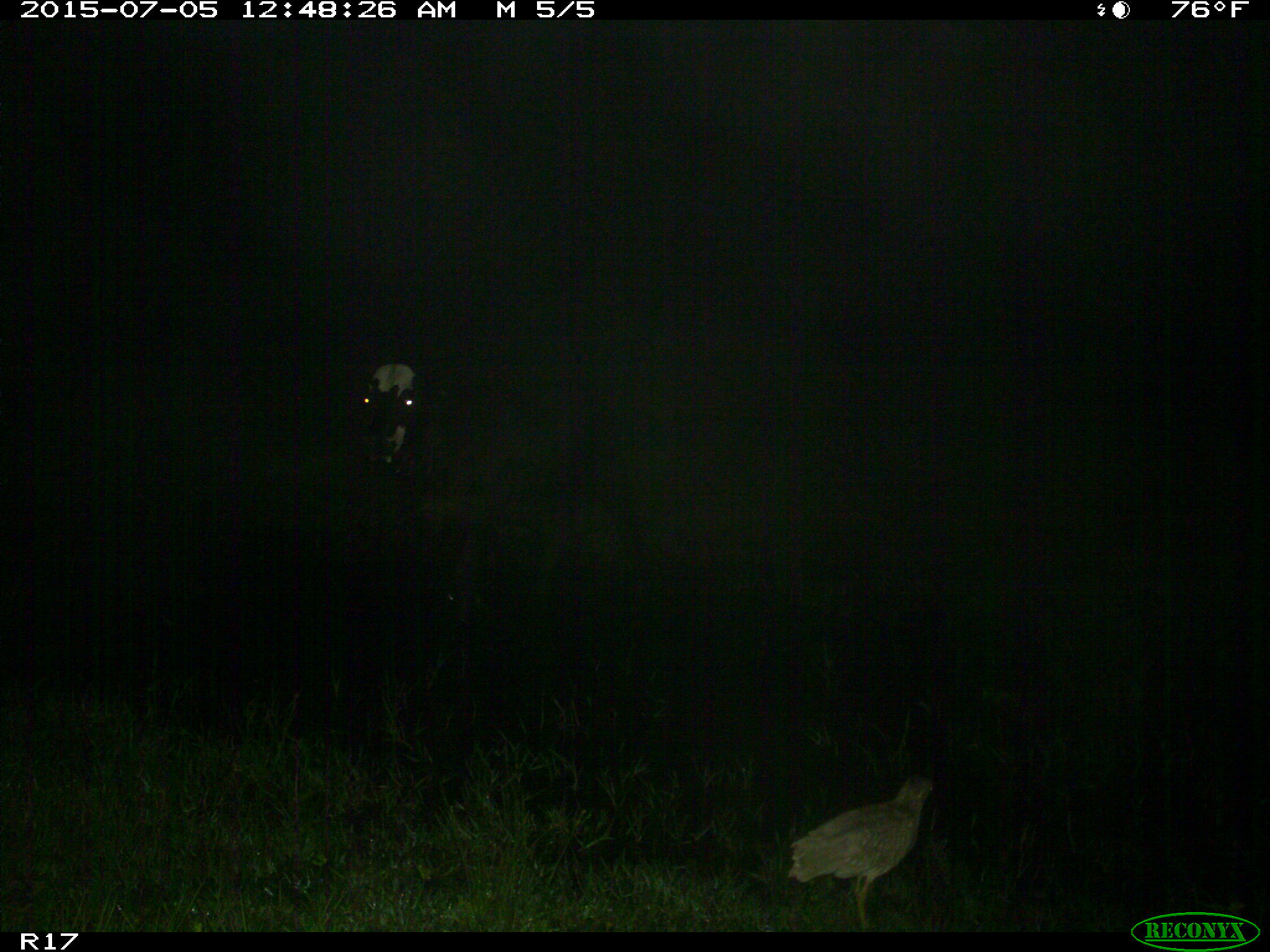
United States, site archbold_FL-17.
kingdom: Animalia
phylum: Chordata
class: Mammalia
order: Artiodactyla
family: Bovidae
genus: Bos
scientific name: Bos taurus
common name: domestic cow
Bos taurus (domestic cow).